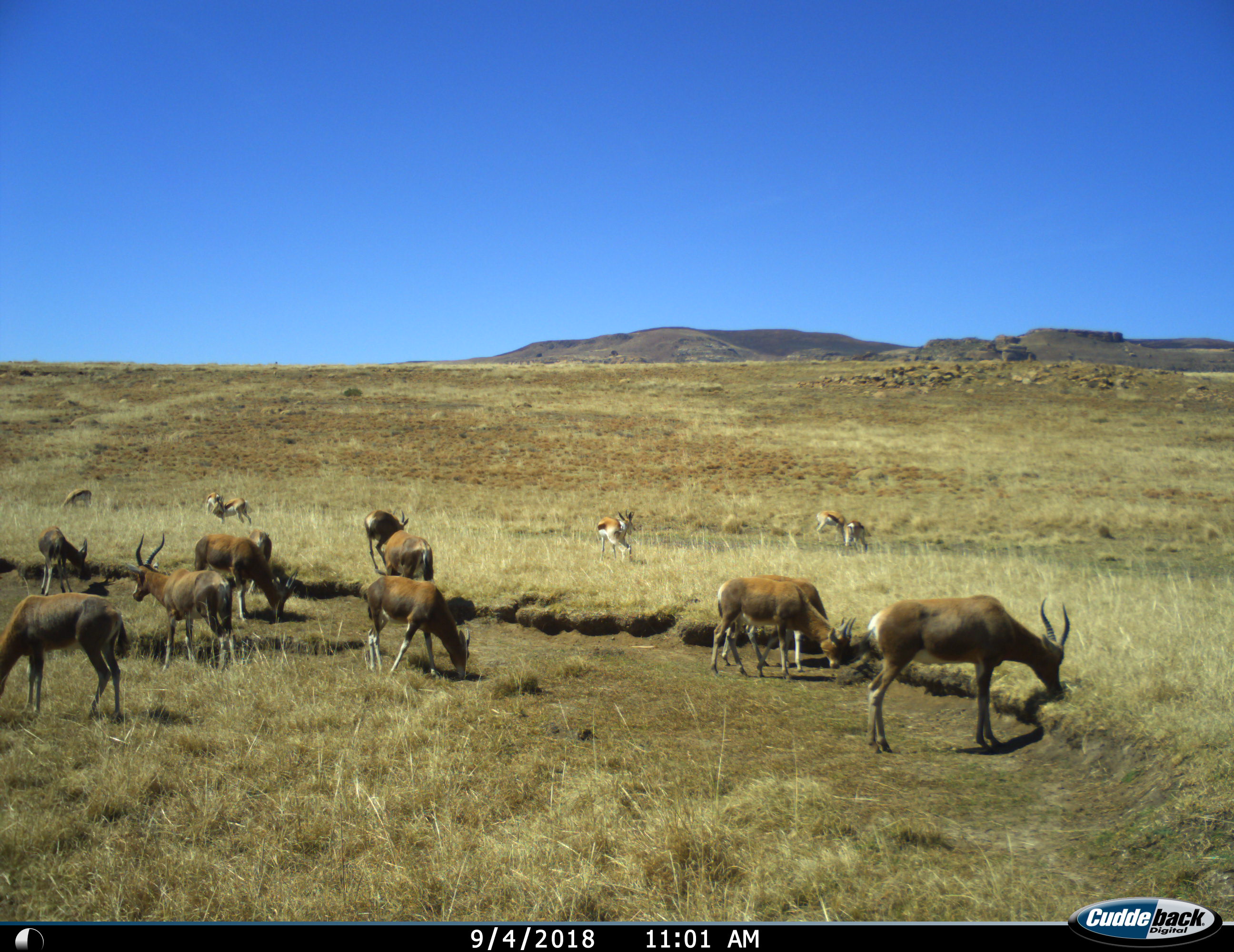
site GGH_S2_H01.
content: unidentified animal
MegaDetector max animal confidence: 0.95